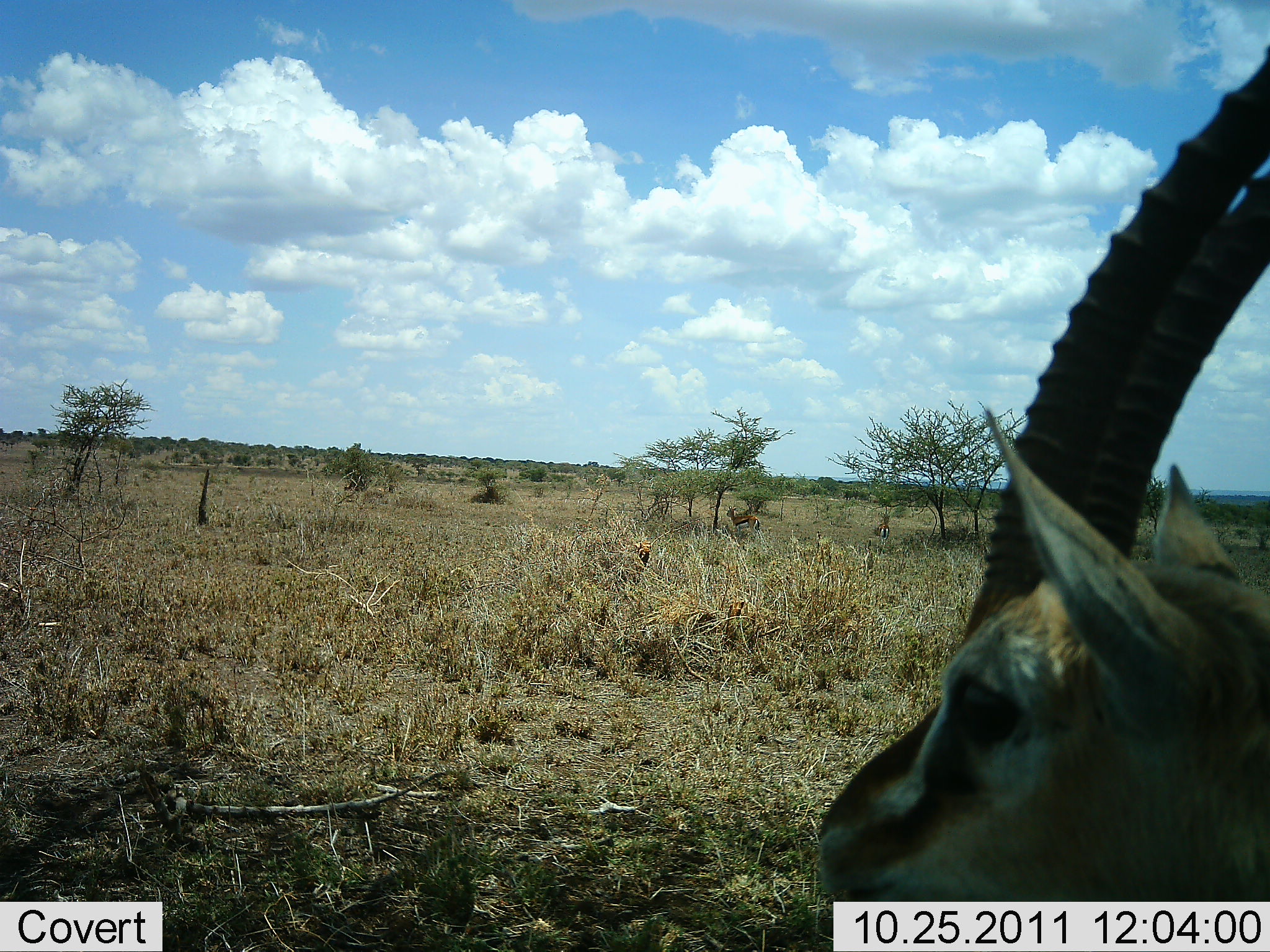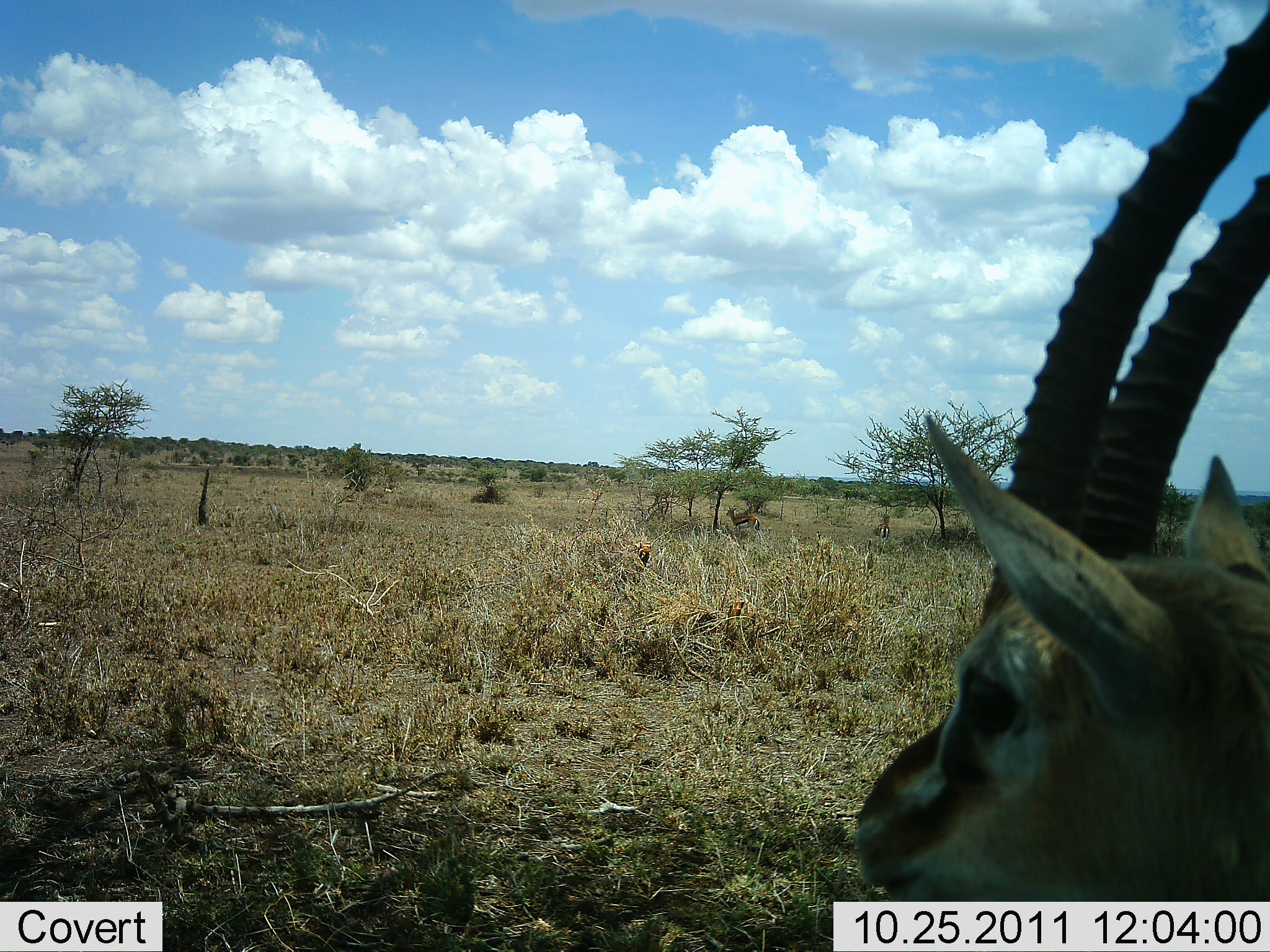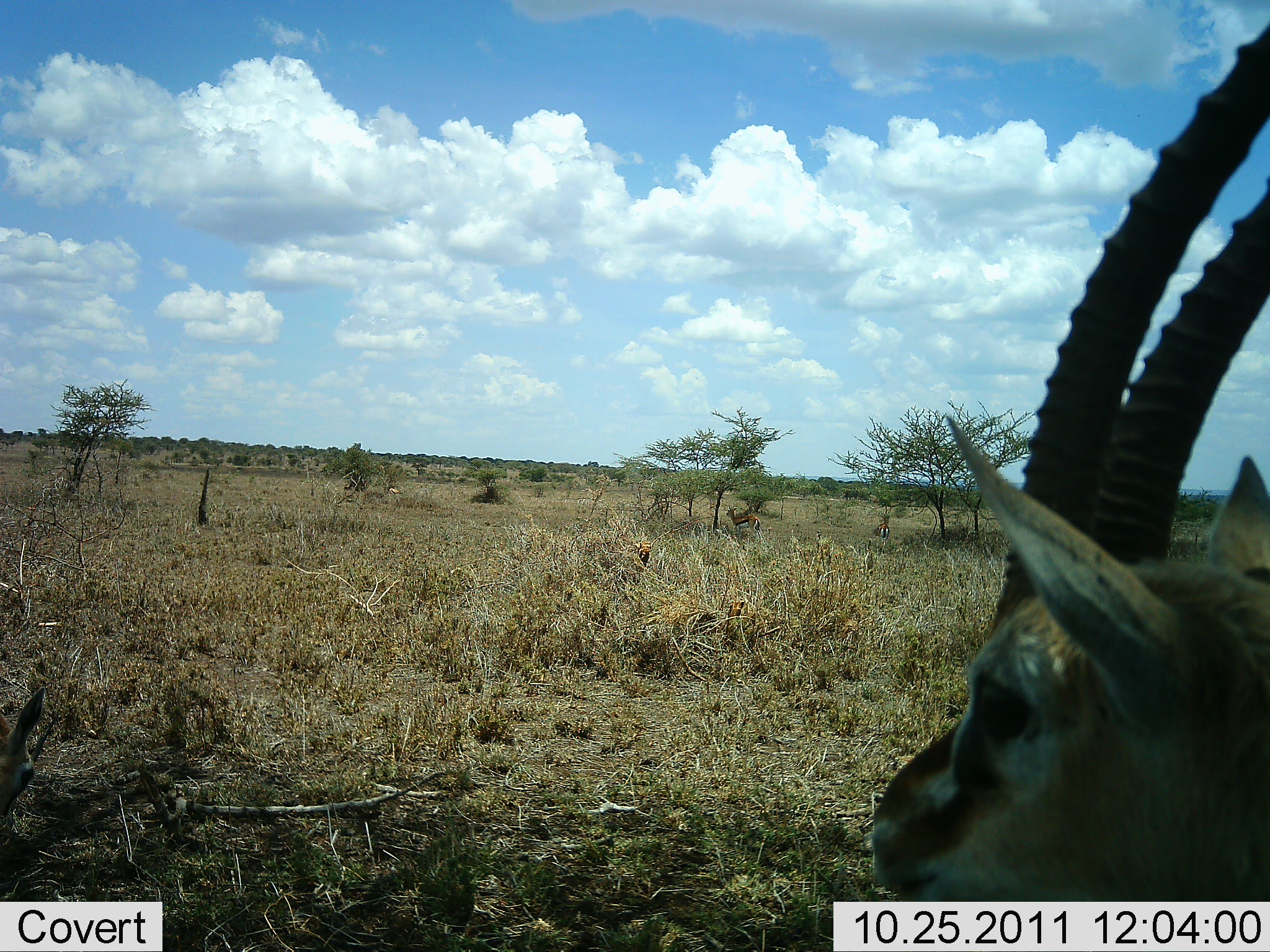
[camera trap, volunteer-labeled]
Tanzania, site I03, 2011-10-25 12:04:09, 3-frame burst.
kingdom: Animalia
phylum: Chordata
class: Mammalia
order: Artiodactyla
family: Bovidae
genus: Eudorcas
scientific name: Eudorcas thomsonii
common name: thomson's gazelle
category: gazellethomsons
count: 2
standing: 92%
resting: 23%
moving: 15%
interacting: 0%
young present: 0%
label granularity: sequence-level